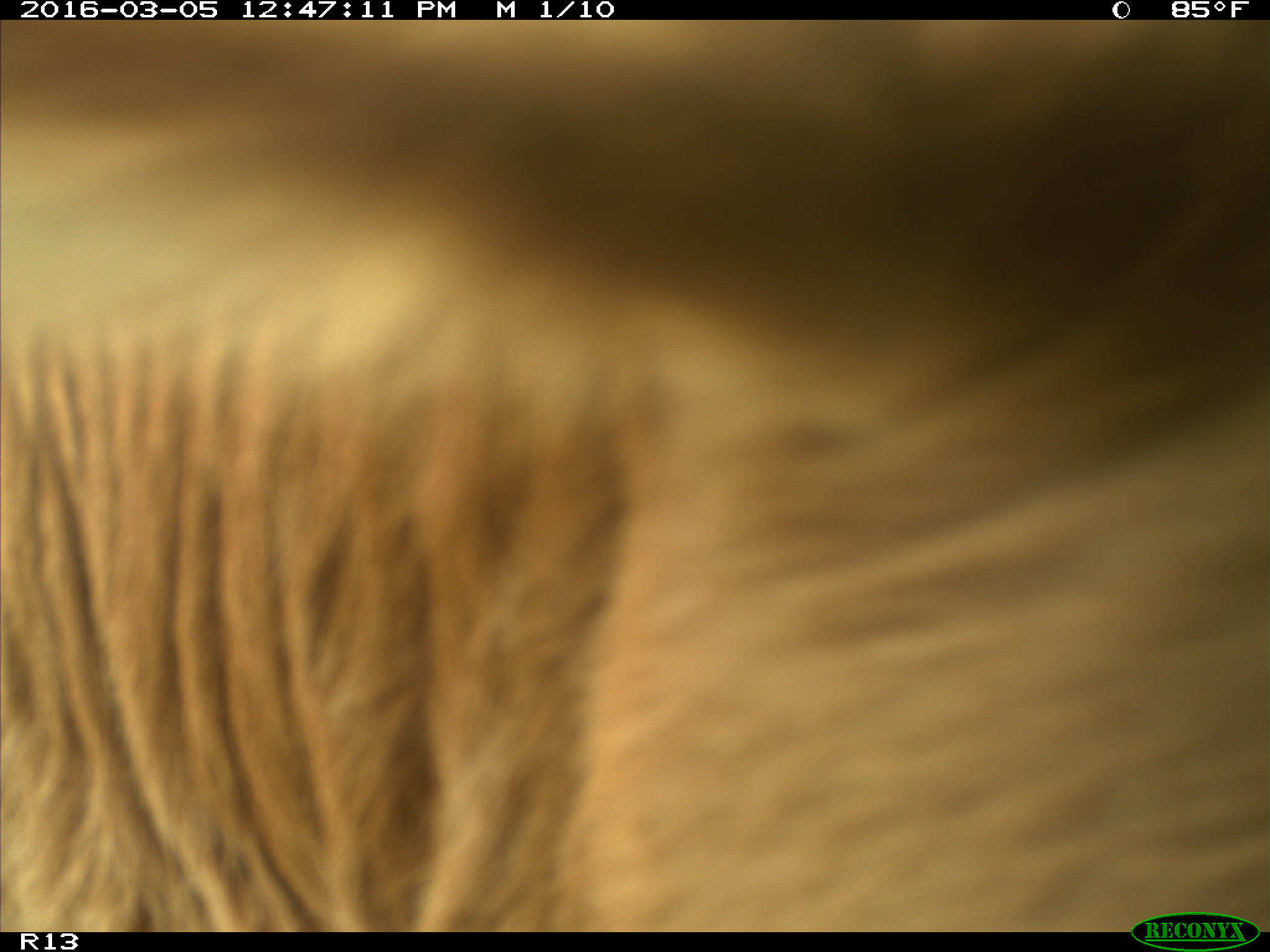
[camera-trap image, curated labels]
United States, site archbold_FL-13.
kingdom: Animalia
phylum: Chordata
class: Mammalia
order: Artiodactyla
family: Bovidae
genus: Bos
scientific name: Bos taurus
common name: domestic cow